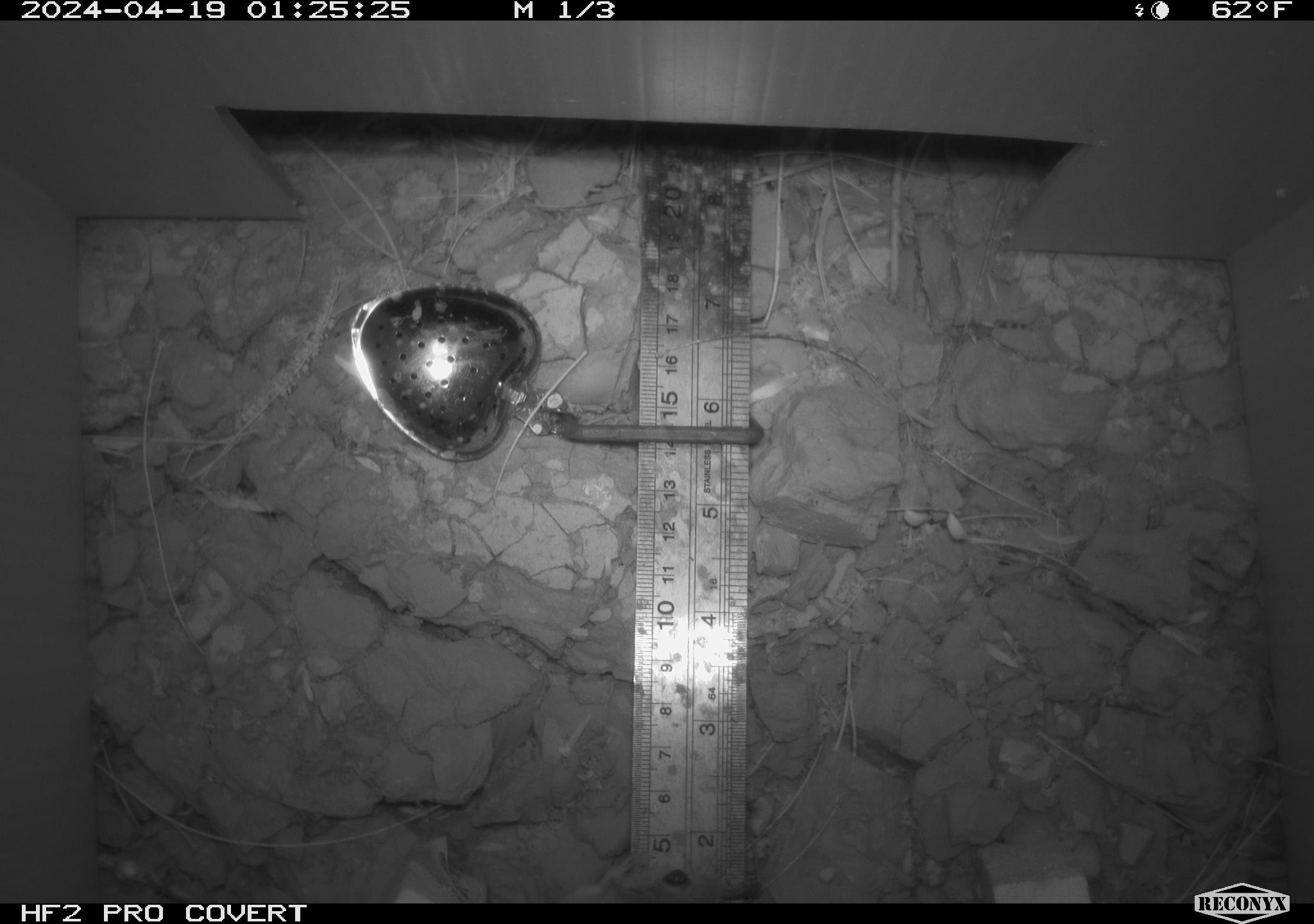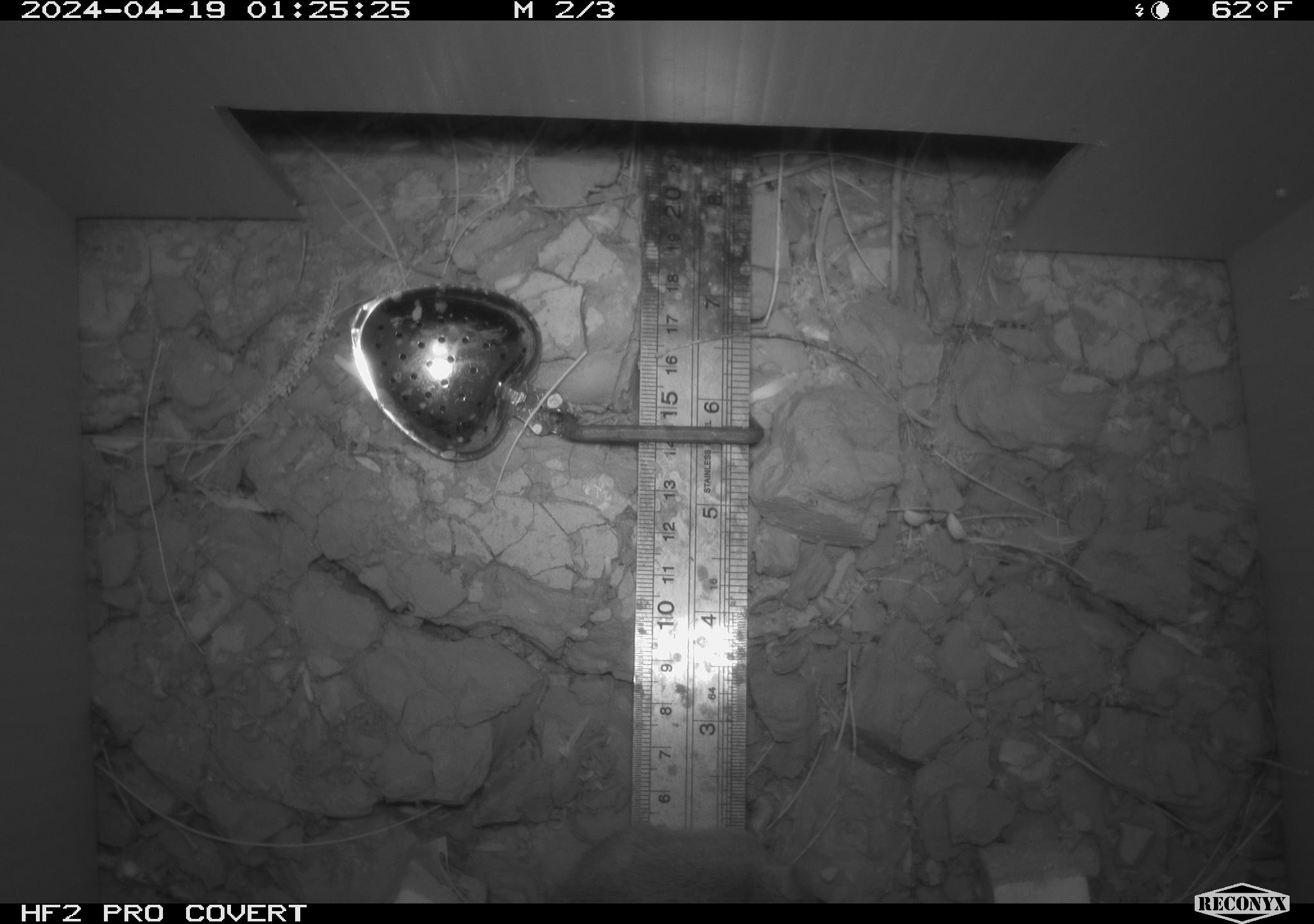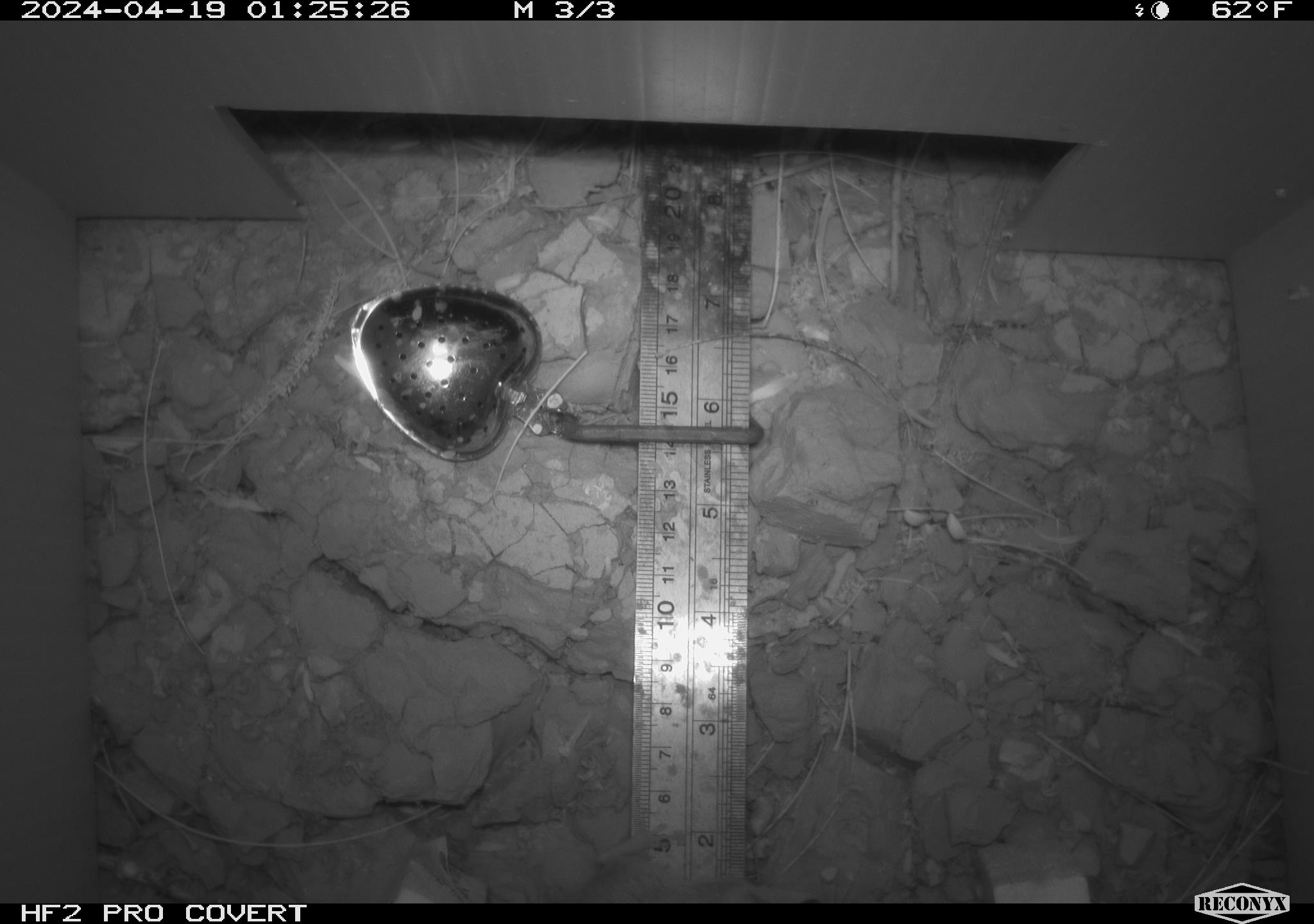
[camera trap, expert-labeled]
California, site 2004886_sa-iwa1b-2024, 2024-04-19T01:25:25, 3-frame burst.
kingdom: Animalia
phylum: Chordata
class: Mammalia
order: Rodentia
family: Cricetidae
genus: Neotoma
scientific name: Neotoma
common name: pack rat or woodrat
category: neotoma species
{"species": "neotoma species (pack rat or woodrat) (Neotoma)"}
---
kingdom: Animalia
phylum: Chordata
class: Mammalia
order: Rodentia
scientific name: Rodentia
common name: mouse species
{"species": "mouse species (Rodentia)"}